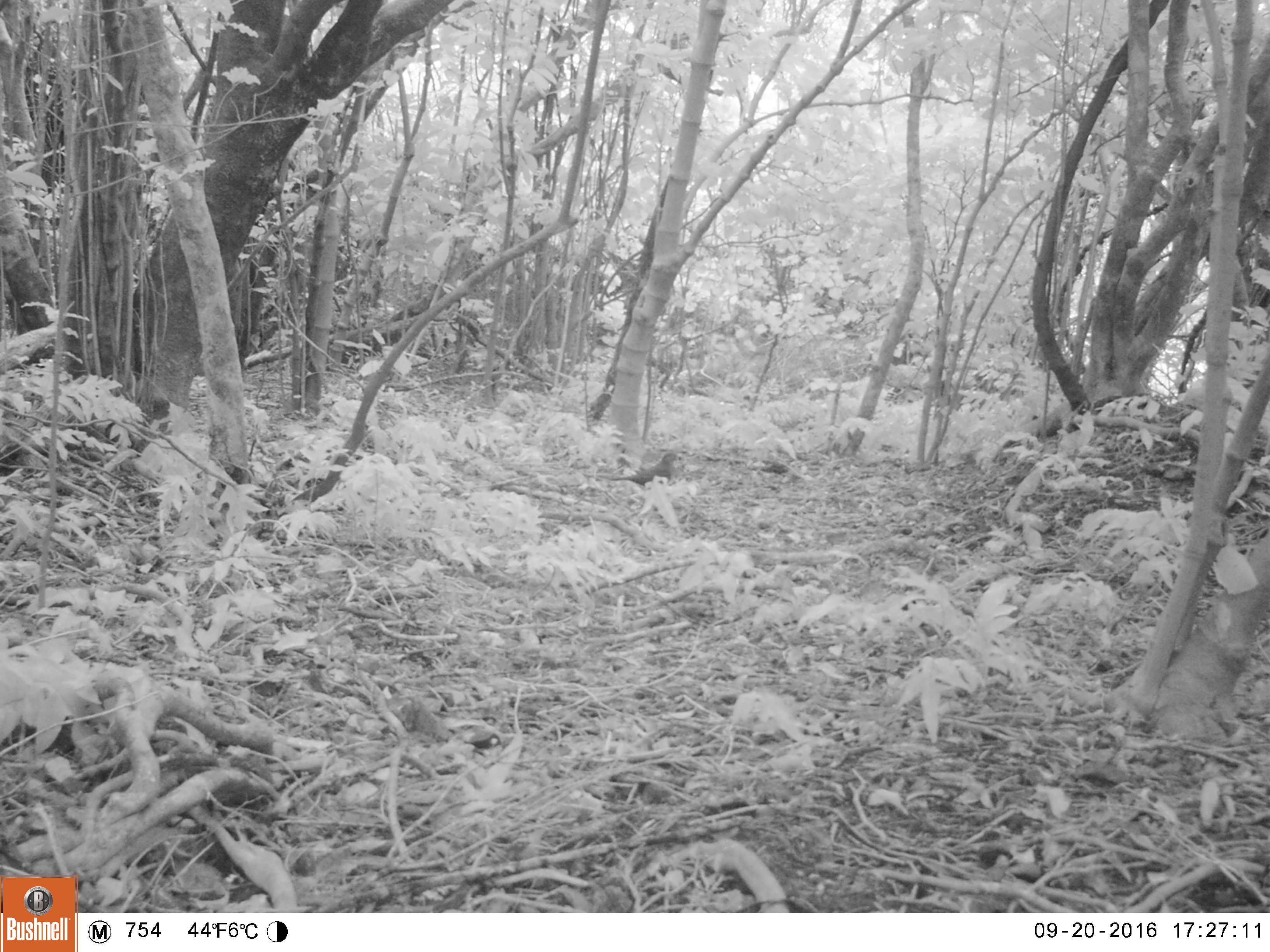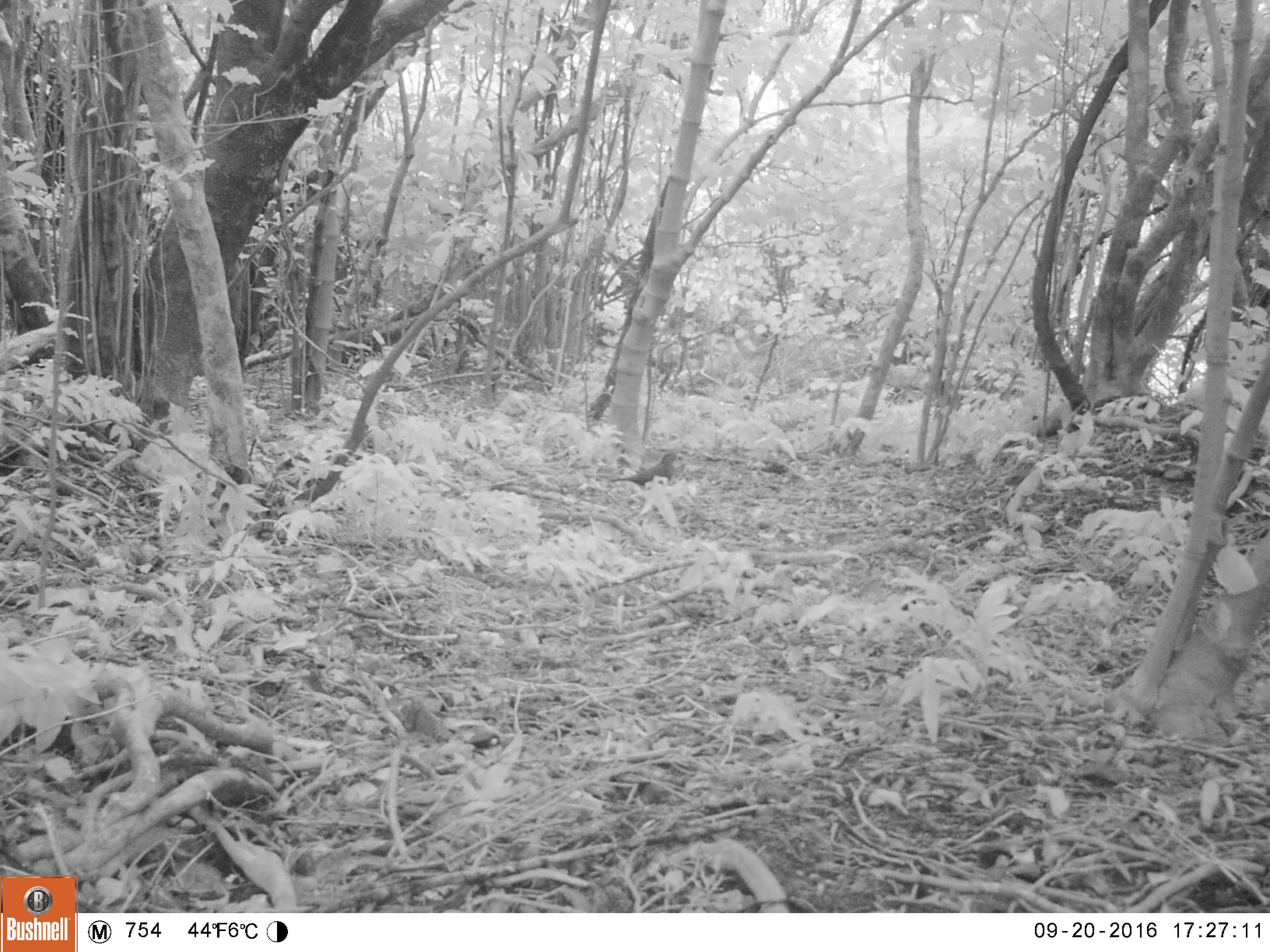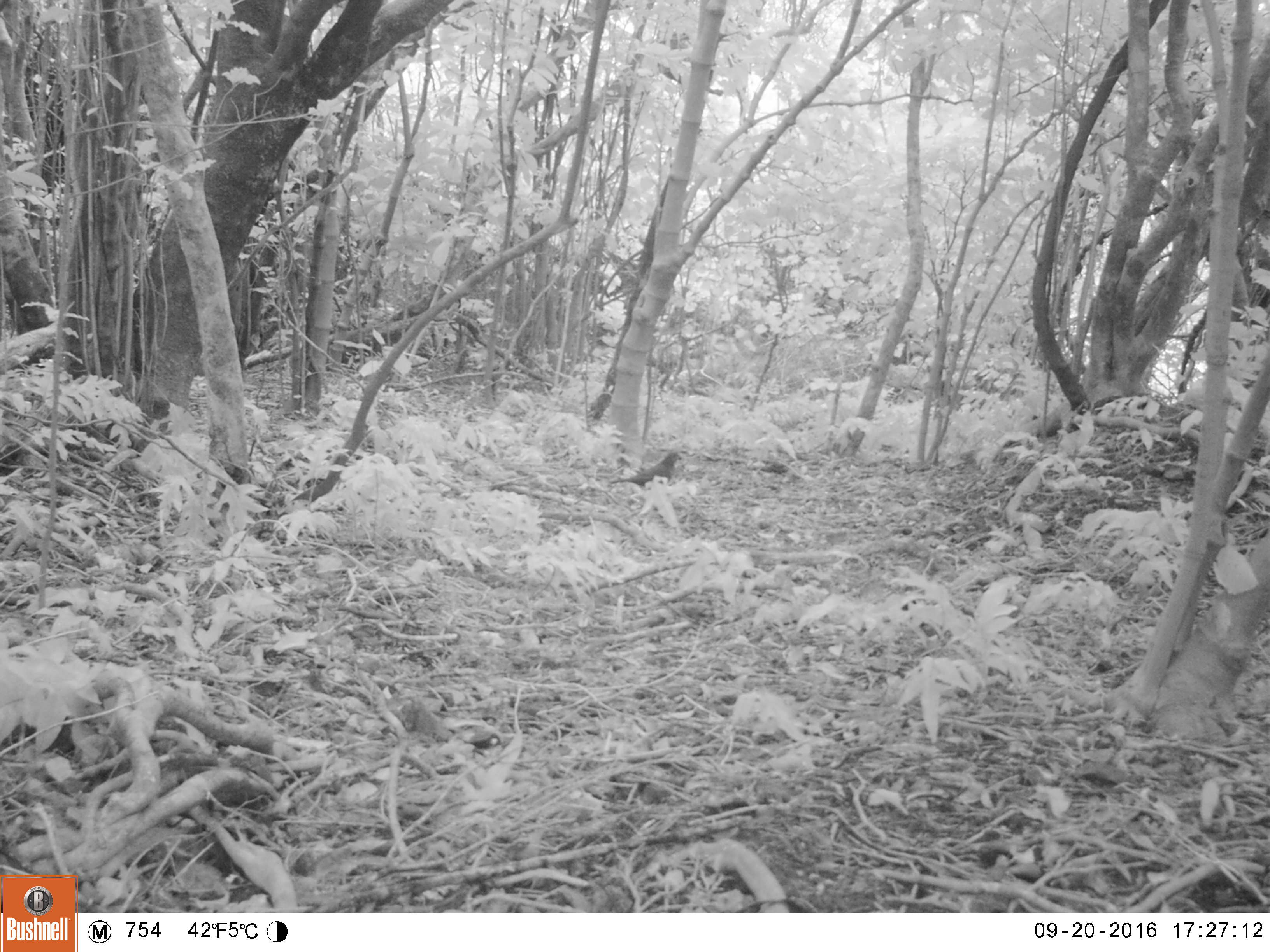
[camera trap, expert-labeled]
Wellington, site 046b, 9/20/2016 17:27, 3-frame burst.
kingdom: Animalia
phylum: Chordata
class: Aves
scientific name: Aves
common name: bird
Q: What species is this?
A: Bird (Aves).